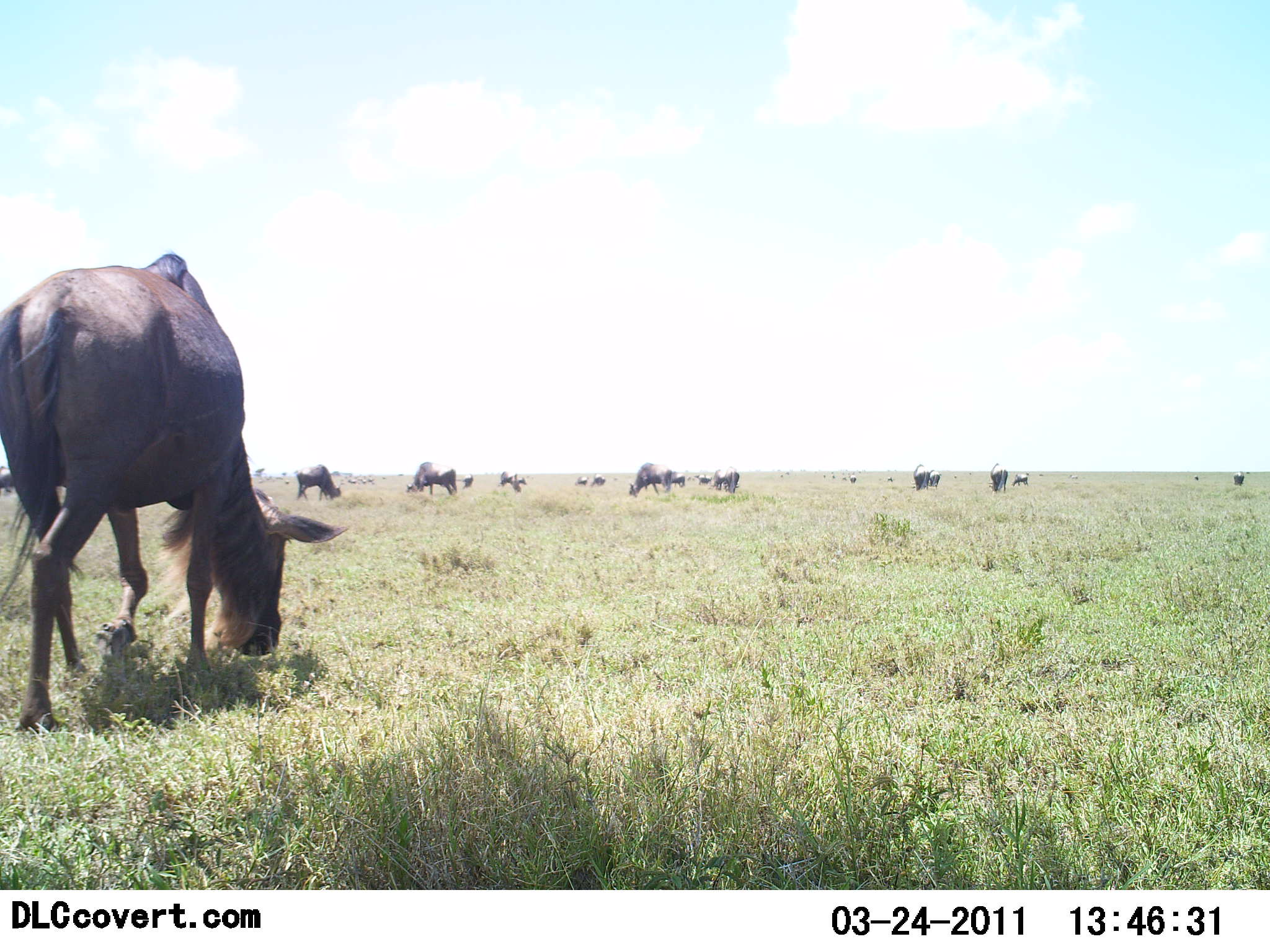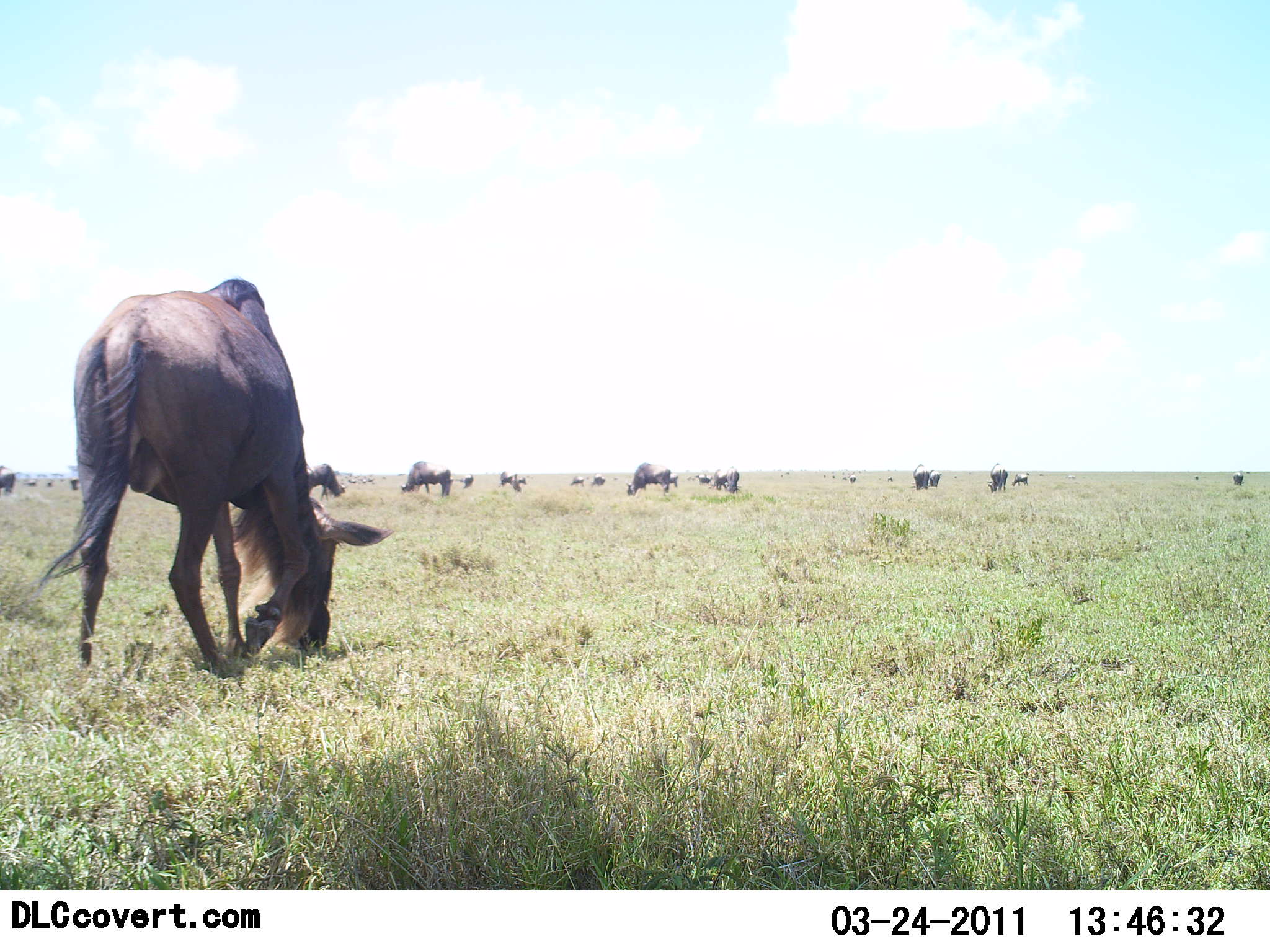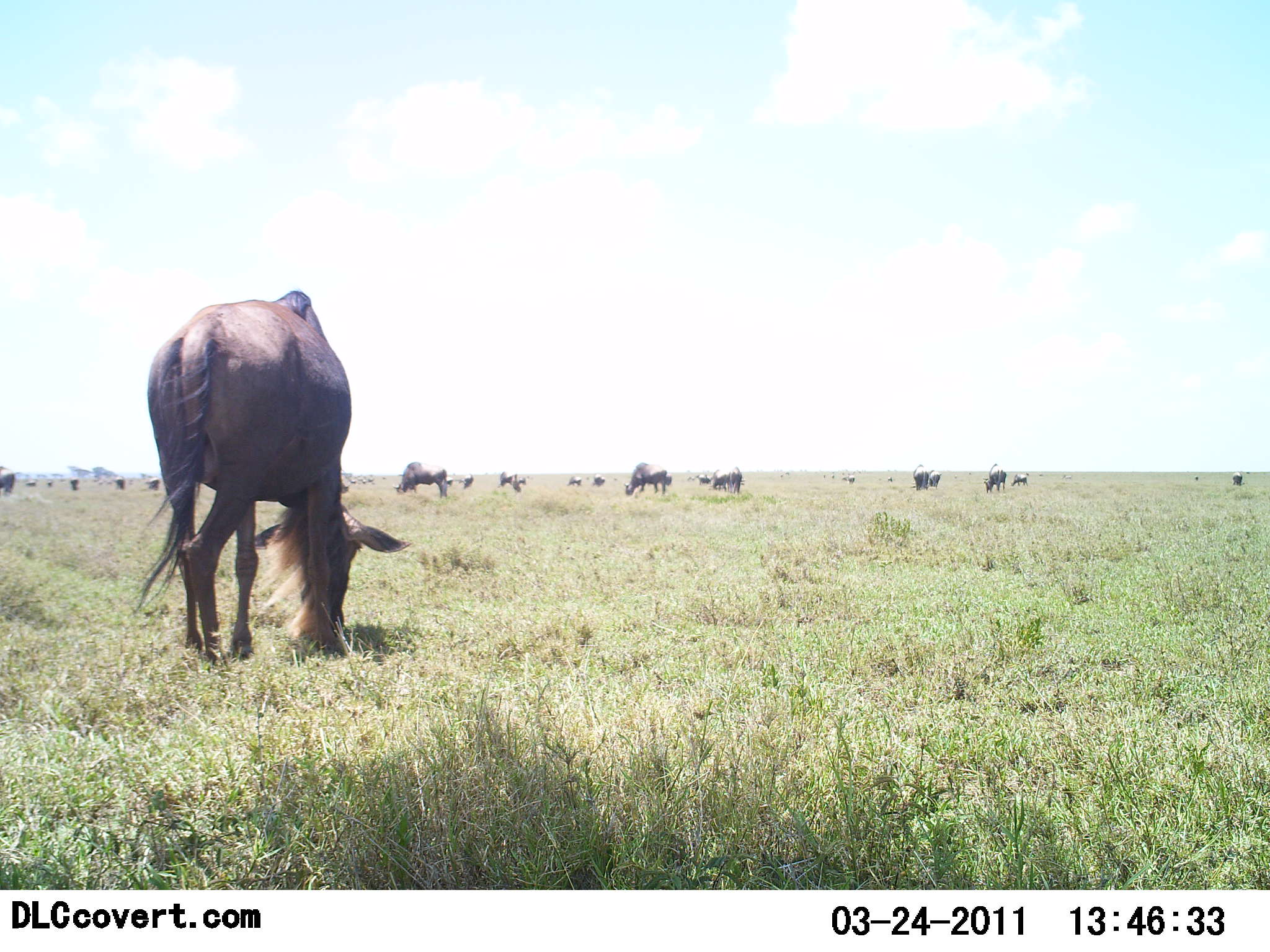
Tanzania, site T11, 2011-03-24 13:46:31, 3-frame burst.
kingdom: Animalia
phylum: Chordata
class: Mammalia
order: Artiodactyla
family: Bovidae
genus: Connochaetes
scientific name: Connochaetes taurinus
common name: blue wildebeest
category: wildebeest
Wildebeest (blue wildebeest) (Connochaetes taurinus), count 11-50. Behavior (volunteer vote fractions): standing 46%, resting 8%, moving 38%, interacting 0%. Young present (vote fraction): 0%. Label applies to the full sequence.